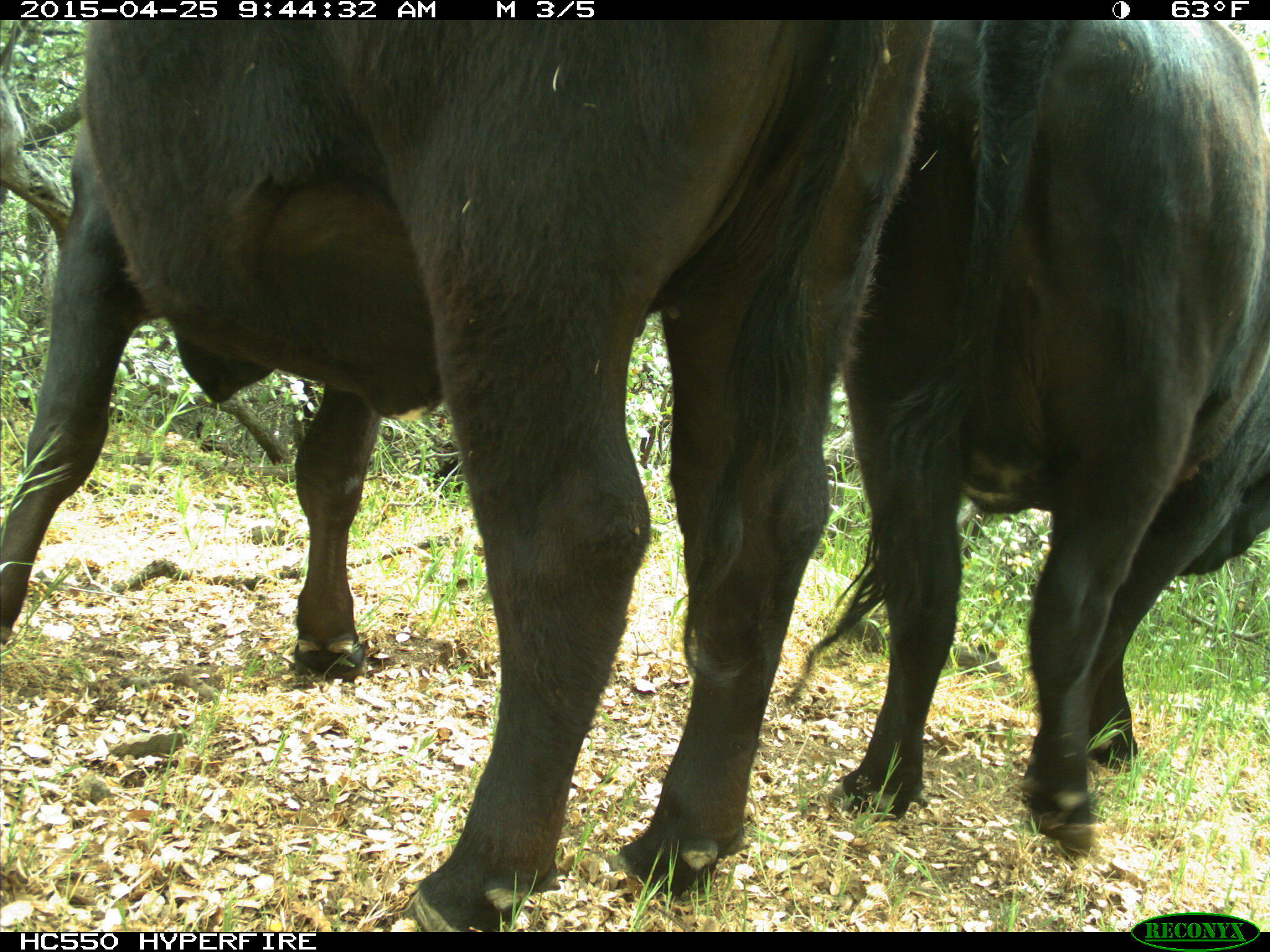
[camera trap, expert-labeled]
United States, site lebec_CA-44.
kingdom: Animalia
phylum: Chordata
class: Mammalia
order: Artiodactyla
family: Suidae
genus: Sus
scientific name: Sus scrofa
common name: wild boar